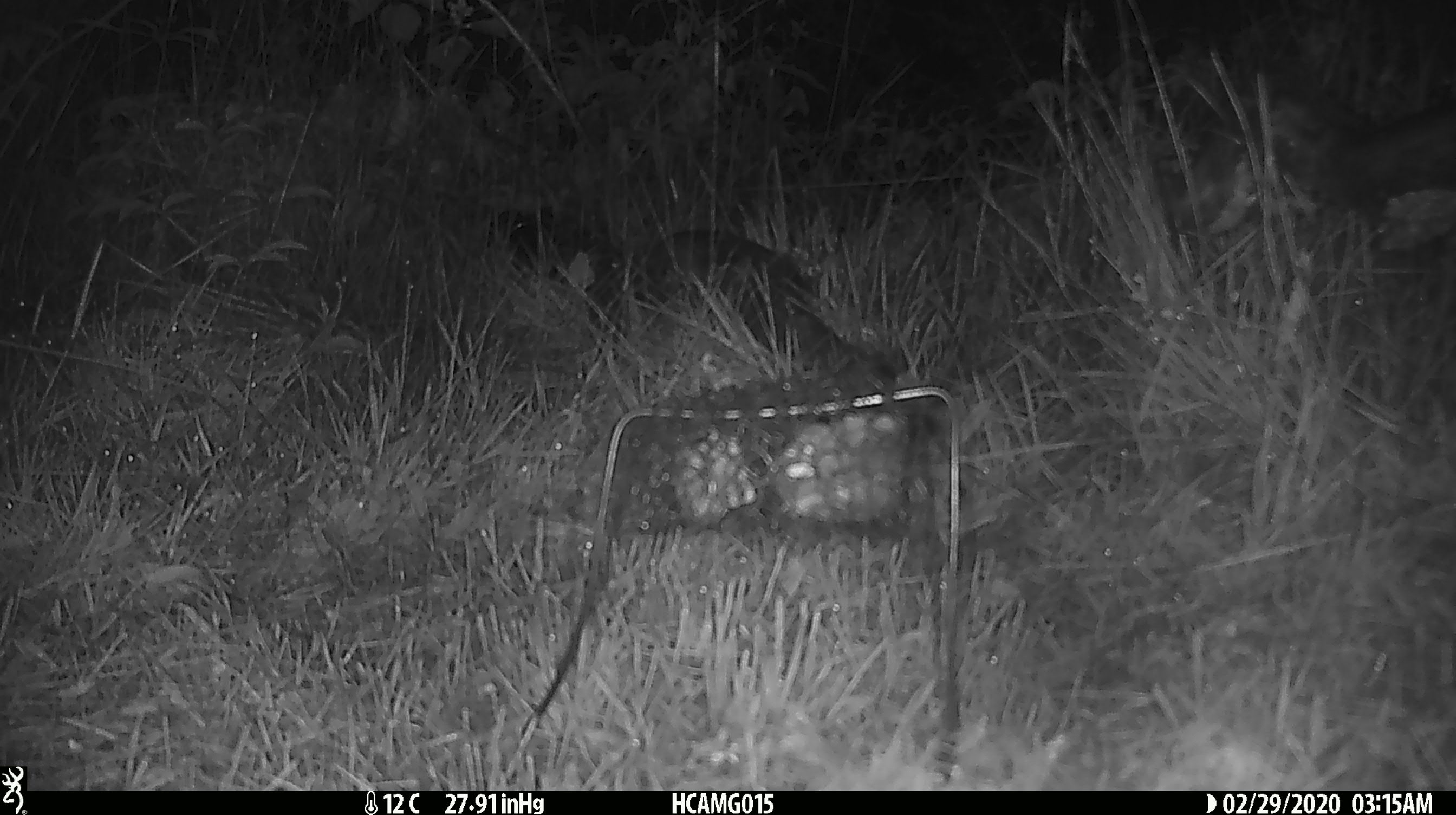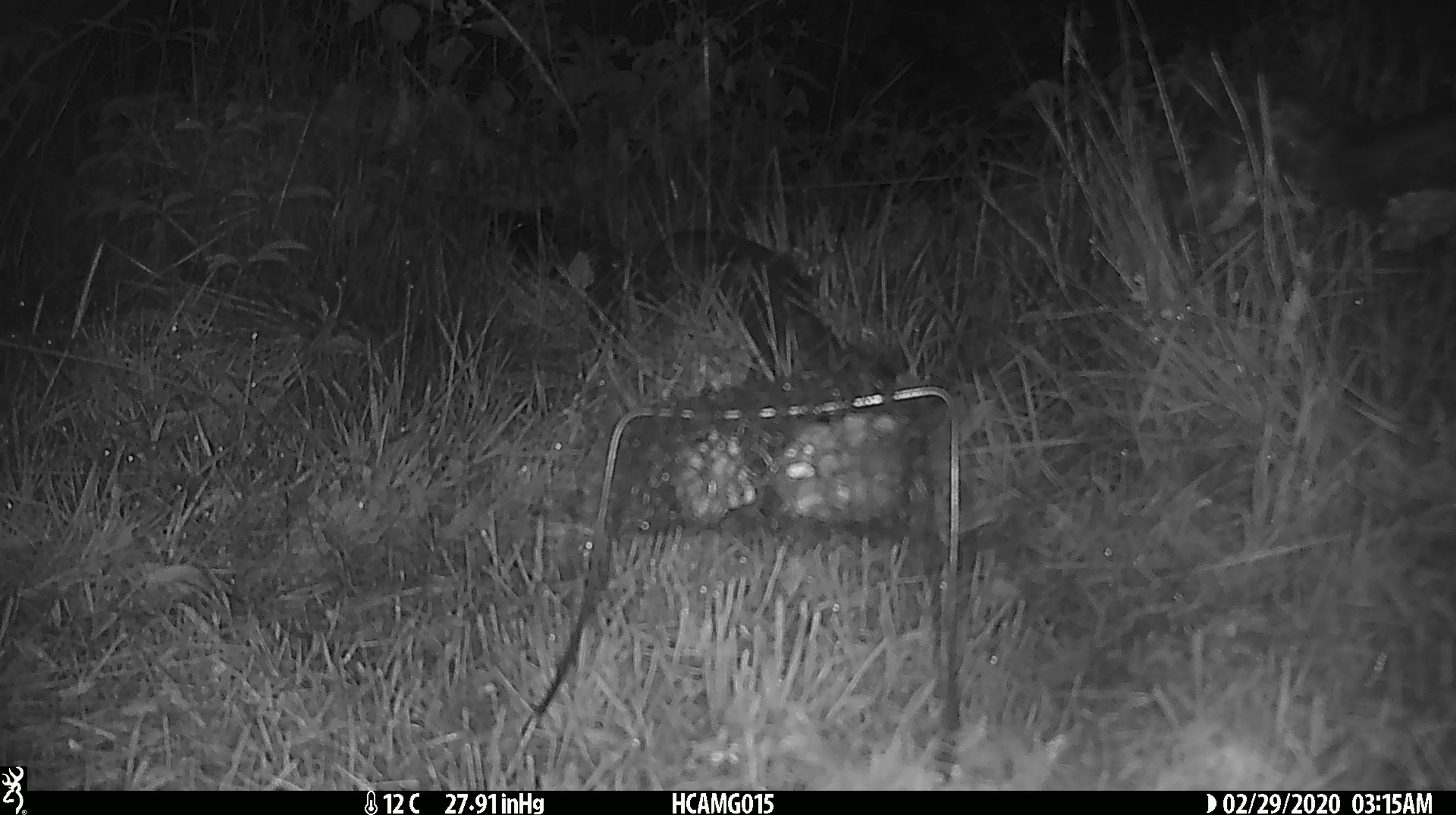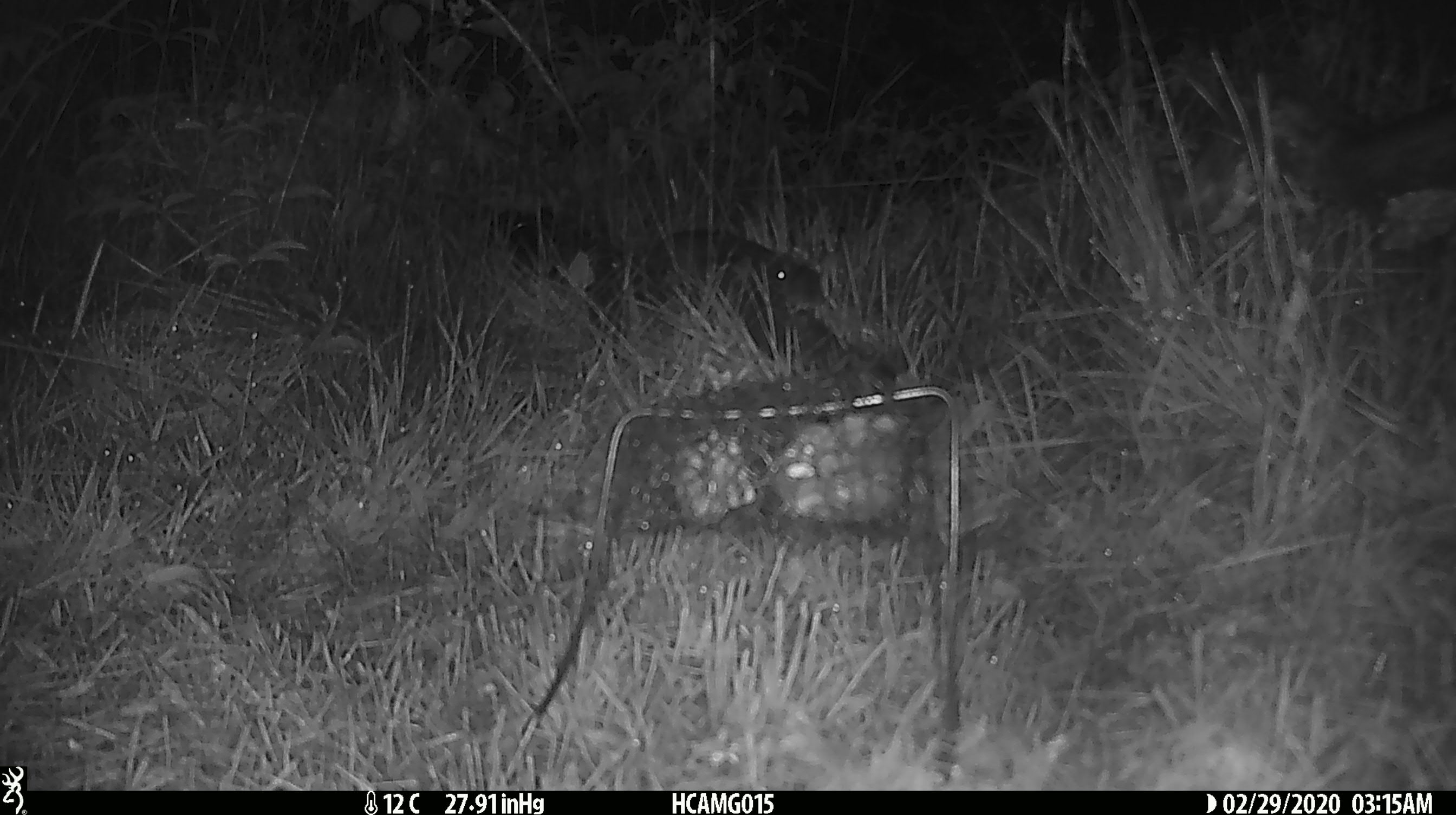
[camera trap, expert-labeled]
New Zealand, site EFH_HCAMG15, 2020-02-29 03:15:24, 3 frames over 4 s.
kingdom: Animalia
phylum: Chordata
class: Mammalia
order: Rodentia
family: Muridae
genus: Mus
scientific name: Mus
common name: mouse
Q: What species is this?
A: Mouse (Mus).